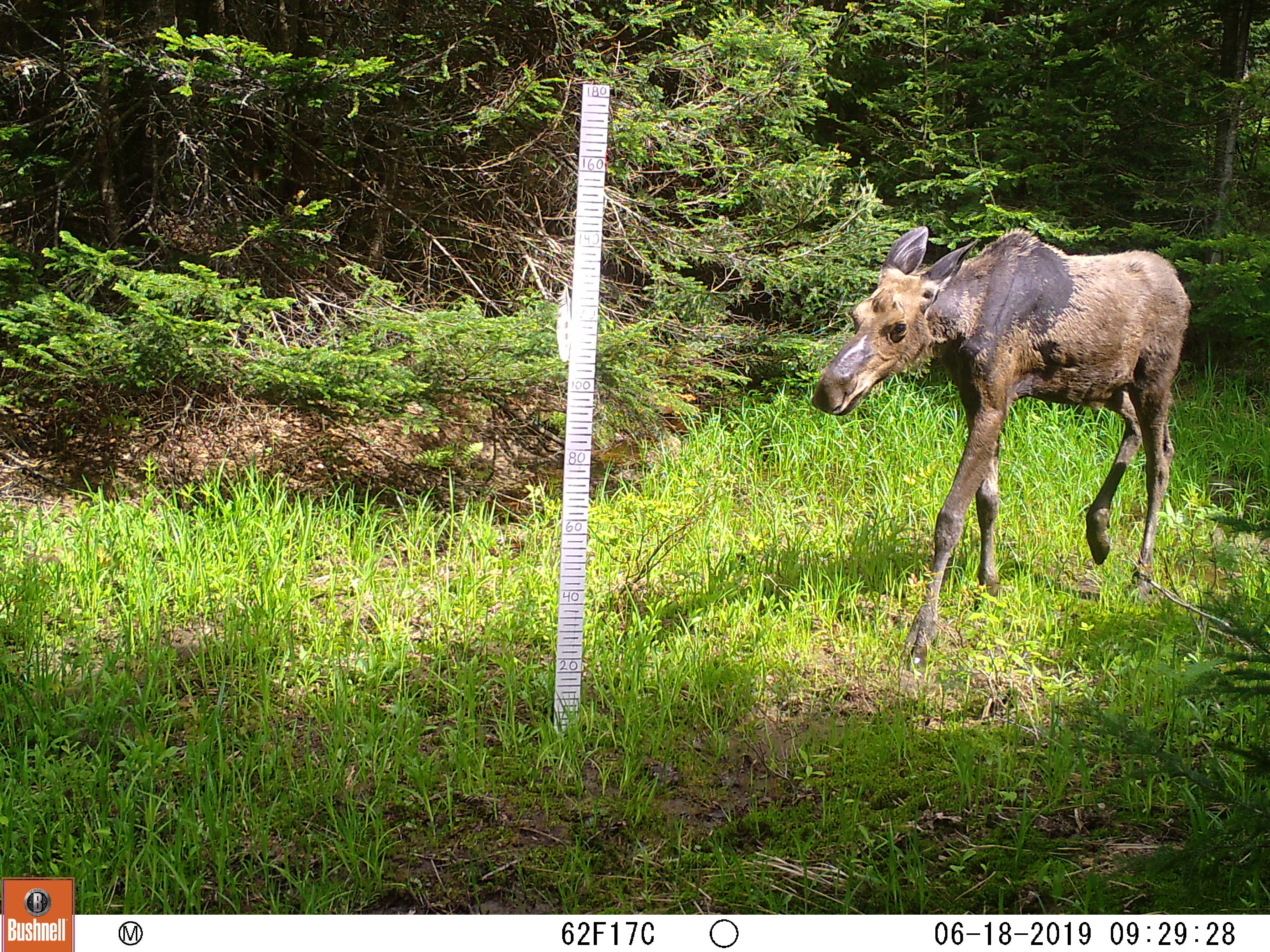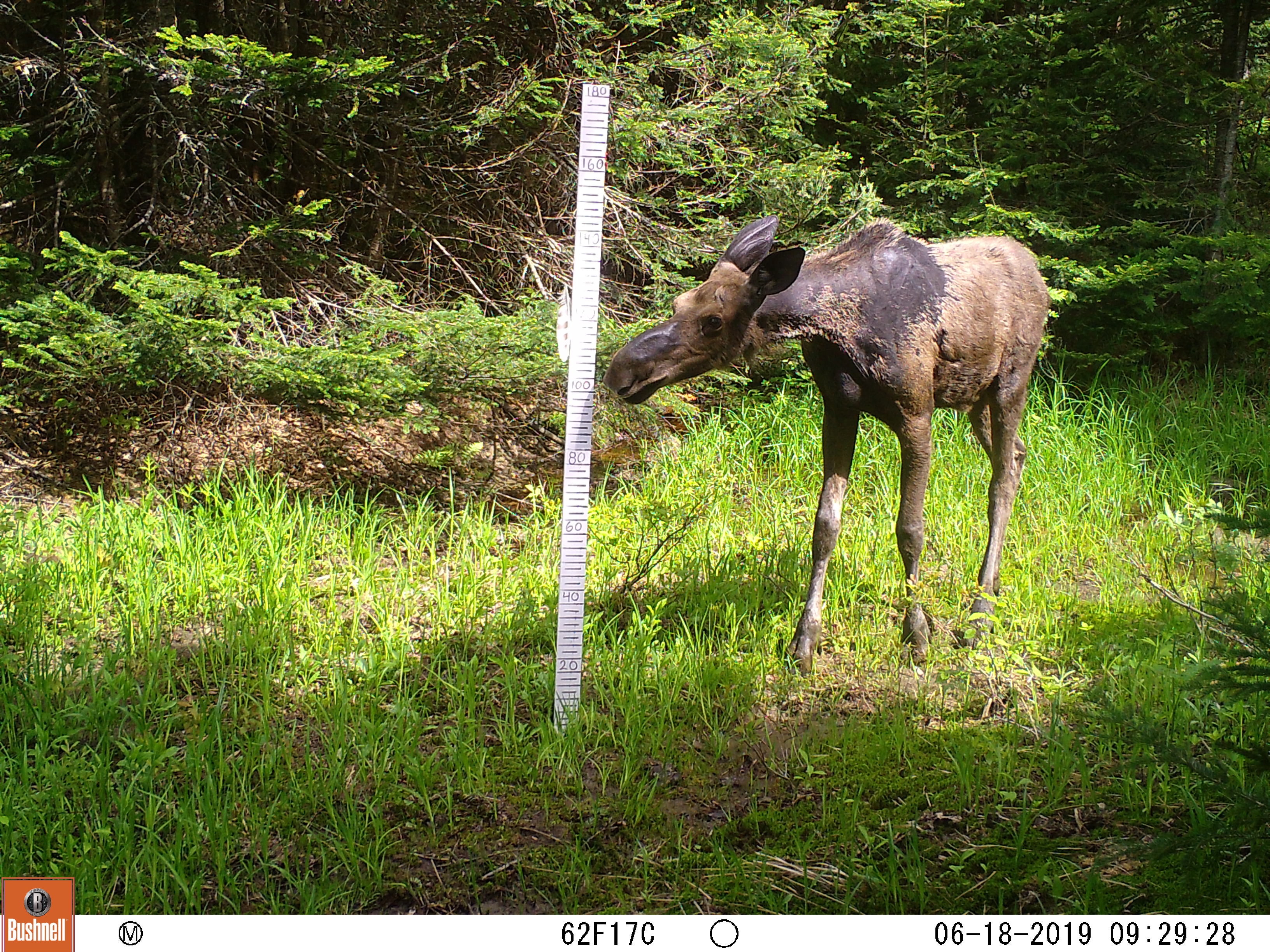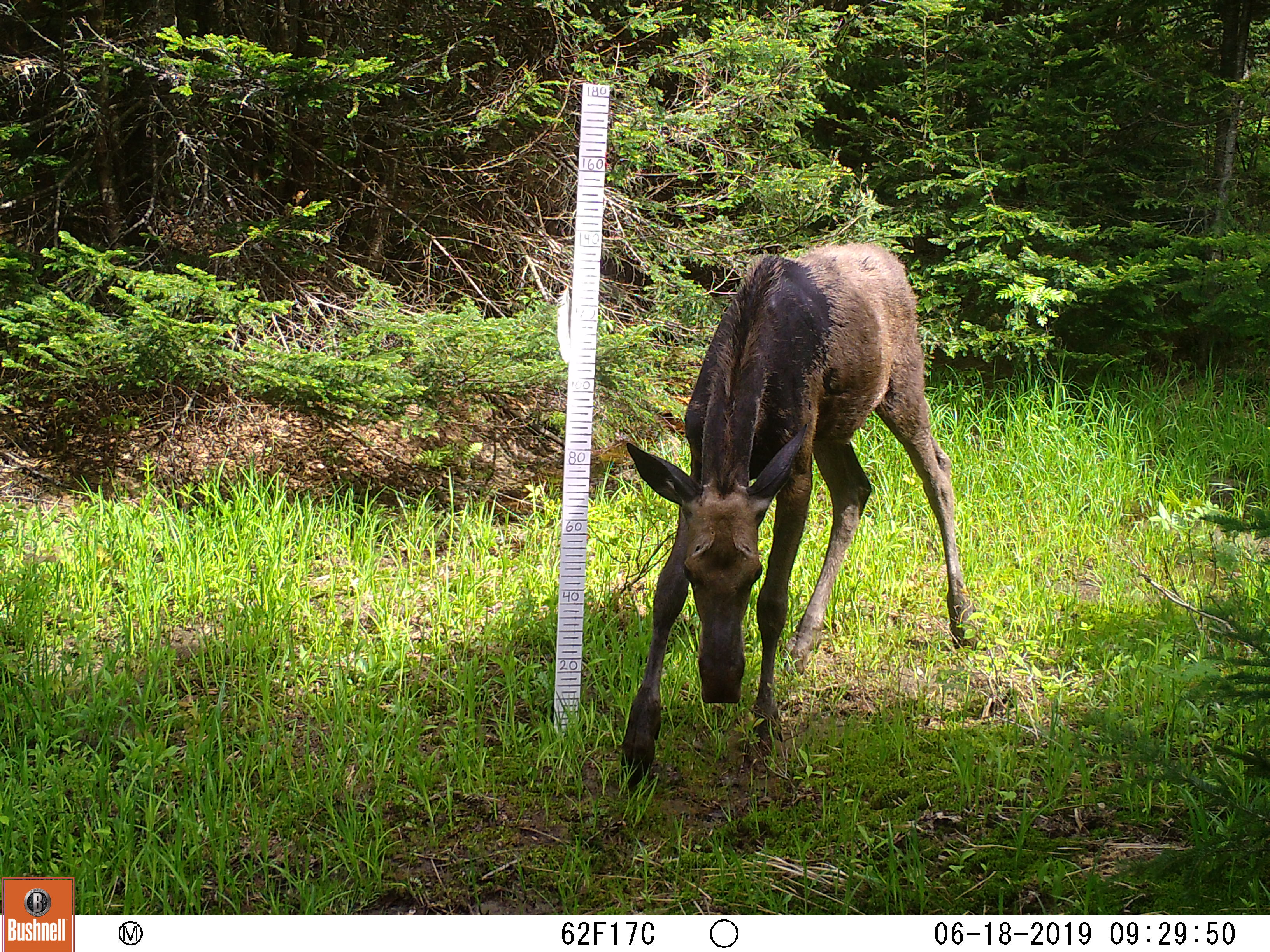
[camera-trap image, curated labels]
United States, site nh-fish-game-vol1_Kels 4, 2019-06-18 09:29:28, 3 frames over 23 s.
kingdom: Animalia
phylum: Chordata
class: Mammalia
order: Artiodactyla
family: Cervidae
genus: Alces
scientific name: Alces alces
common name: moose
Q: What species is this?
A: Moose (Alces alces).